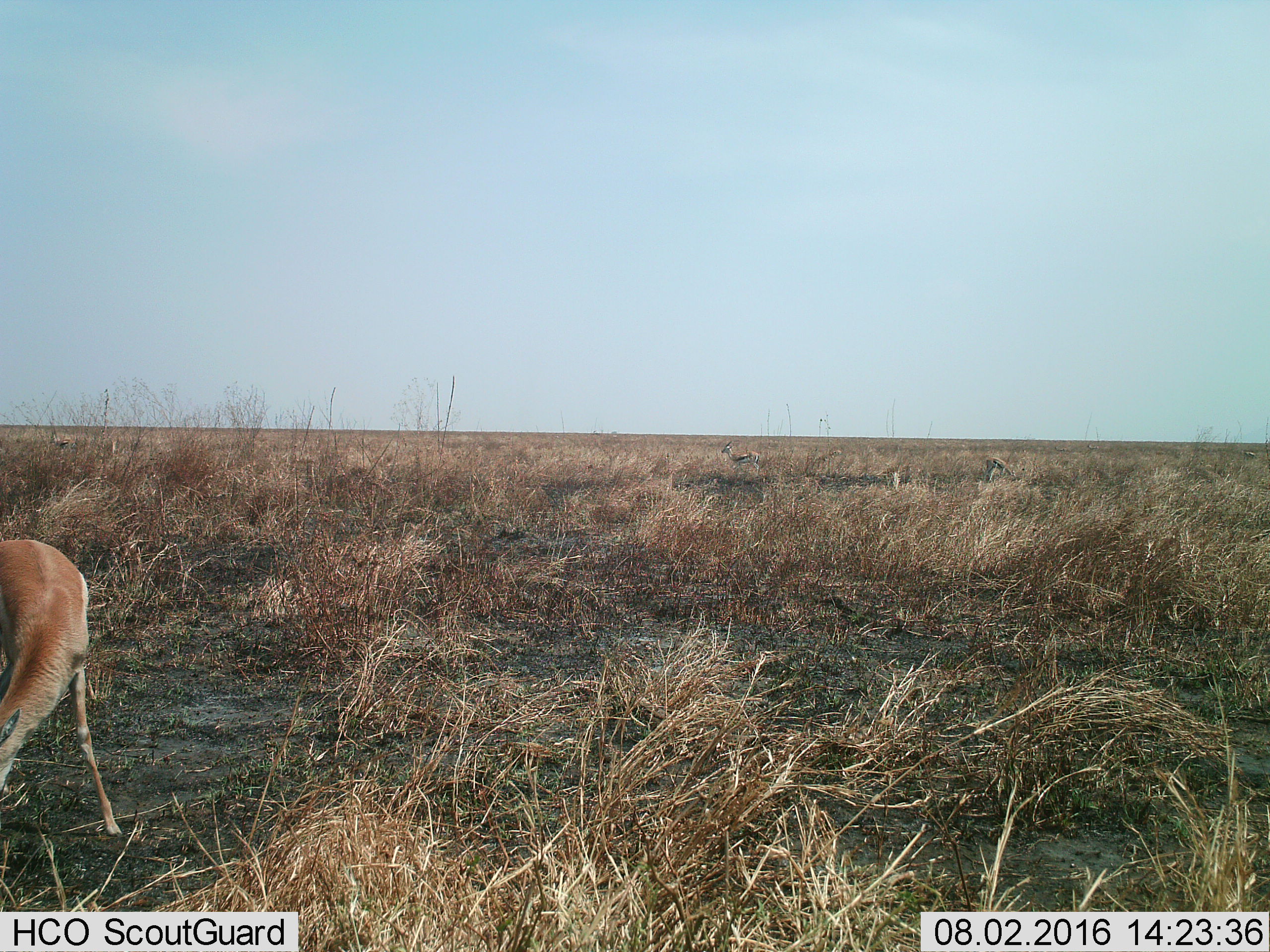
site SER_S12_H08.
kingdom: Animalia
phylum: Chordata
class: Mammalia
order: Artiodactyla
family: Bovidae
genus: Eudorcas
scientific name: Eudorcas thomsonii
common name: thomson's gazelle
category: gazellethomsons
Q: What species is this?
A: Gazellethomsons (thomson's gazelle) (Eudorcas thomsonii).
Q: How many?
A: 4.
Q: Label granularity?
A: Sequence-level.